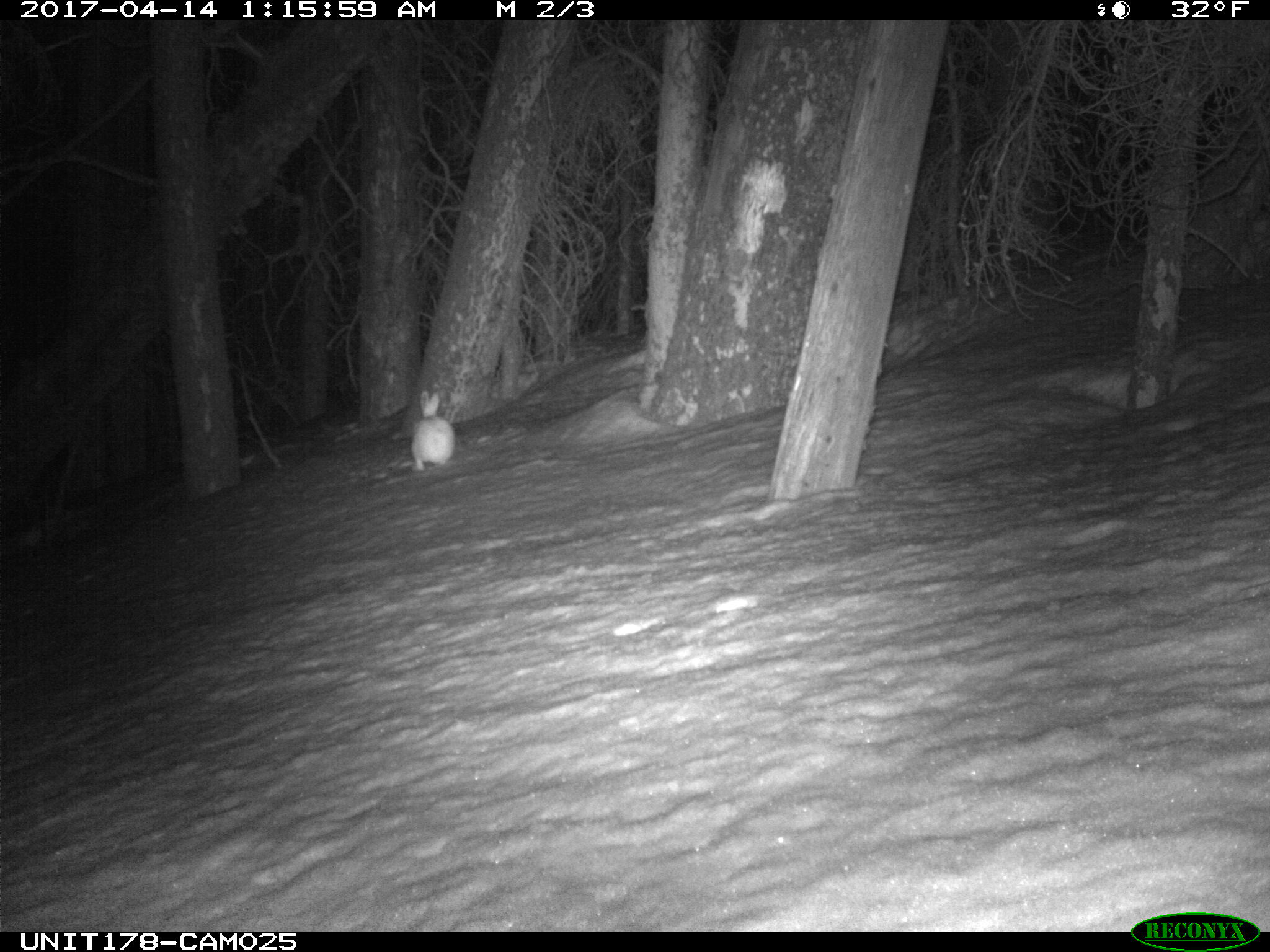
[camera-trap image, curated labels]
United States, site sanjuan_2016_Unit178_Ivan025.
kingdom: Animalia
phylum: Chordata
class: Mammalia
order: Lagomorpha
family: Leporidae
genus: Lepus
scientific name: Lepus americanus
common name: snowshoe hare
Lepus americanus (snowshoe hare).